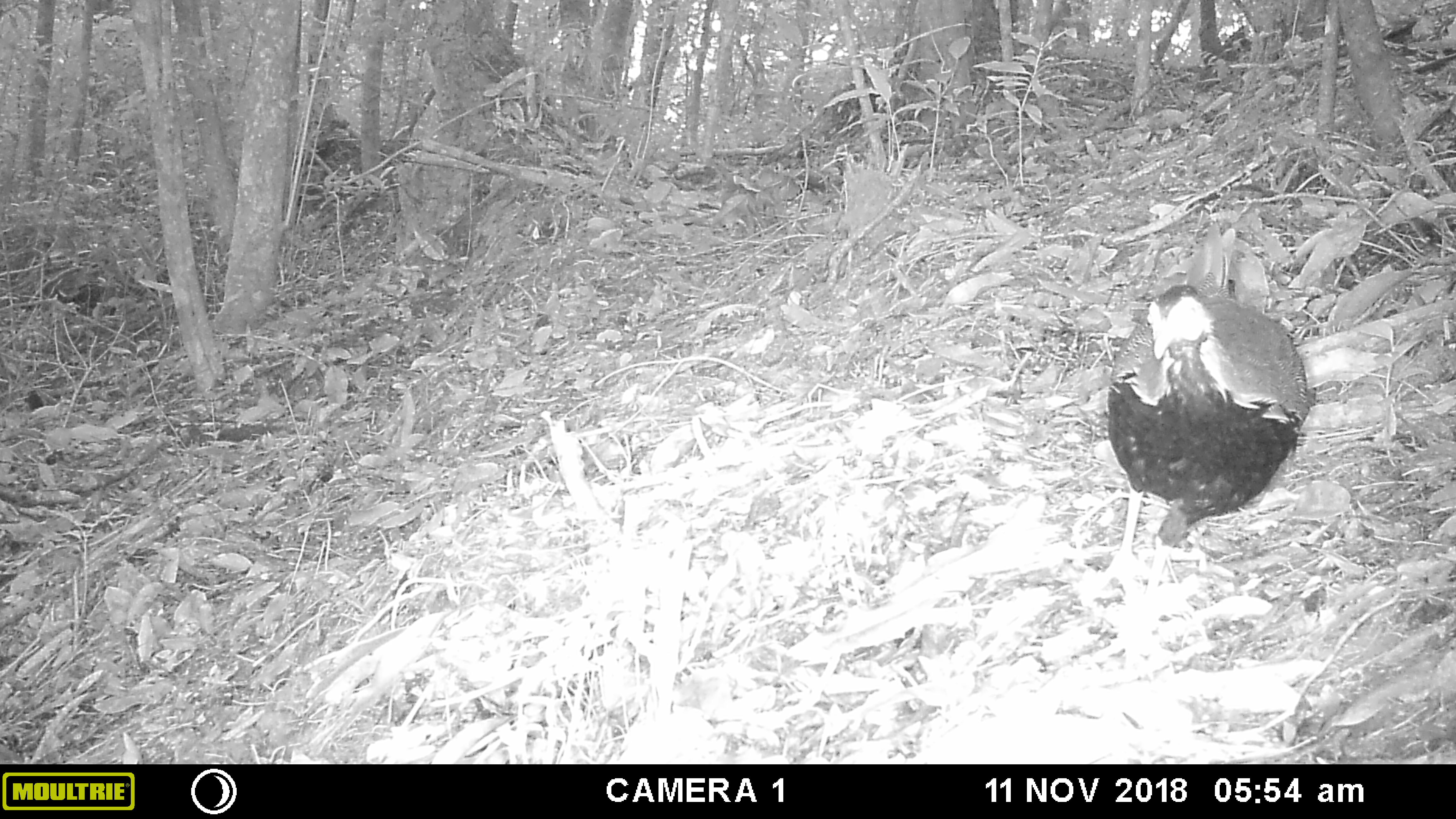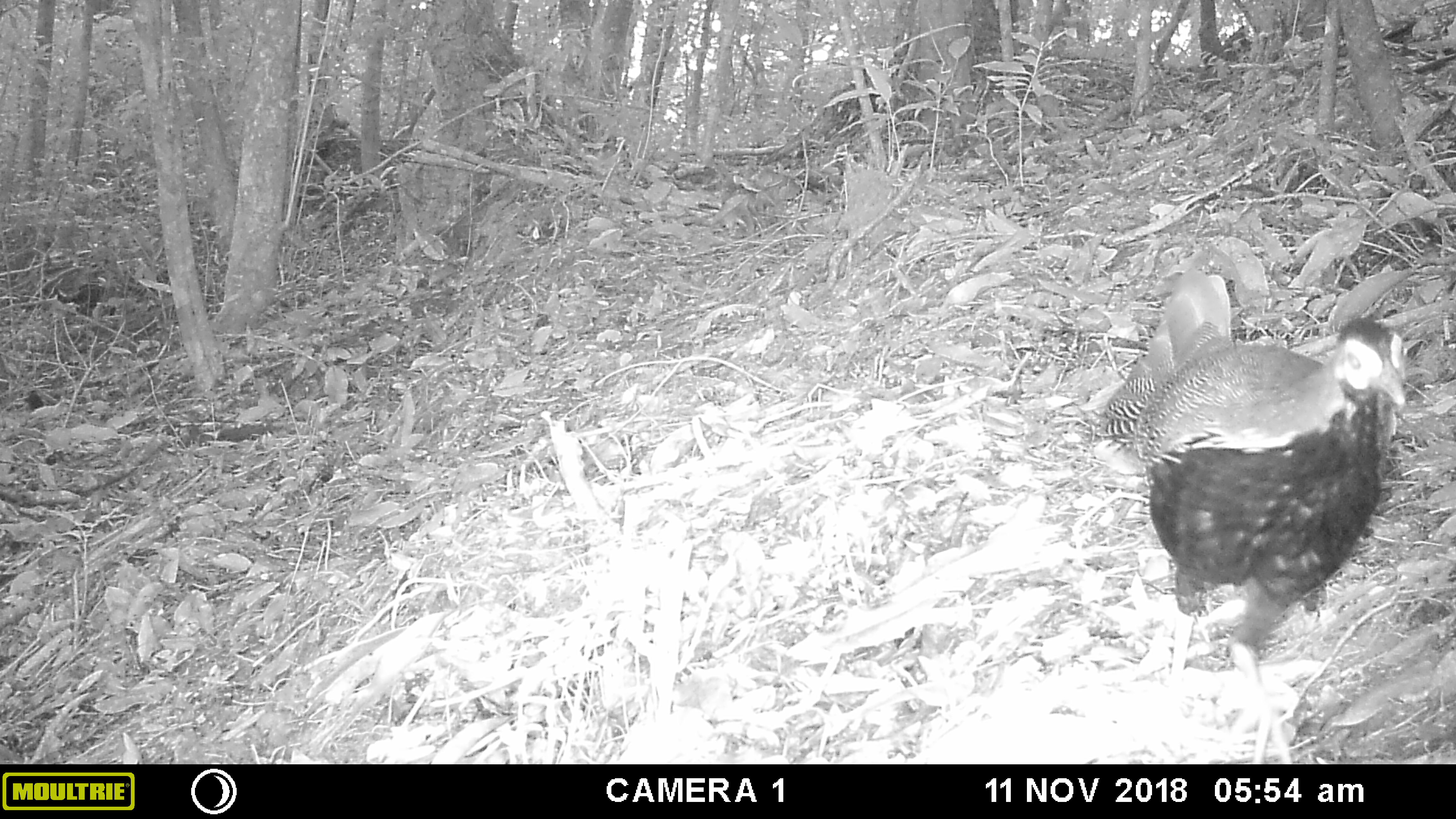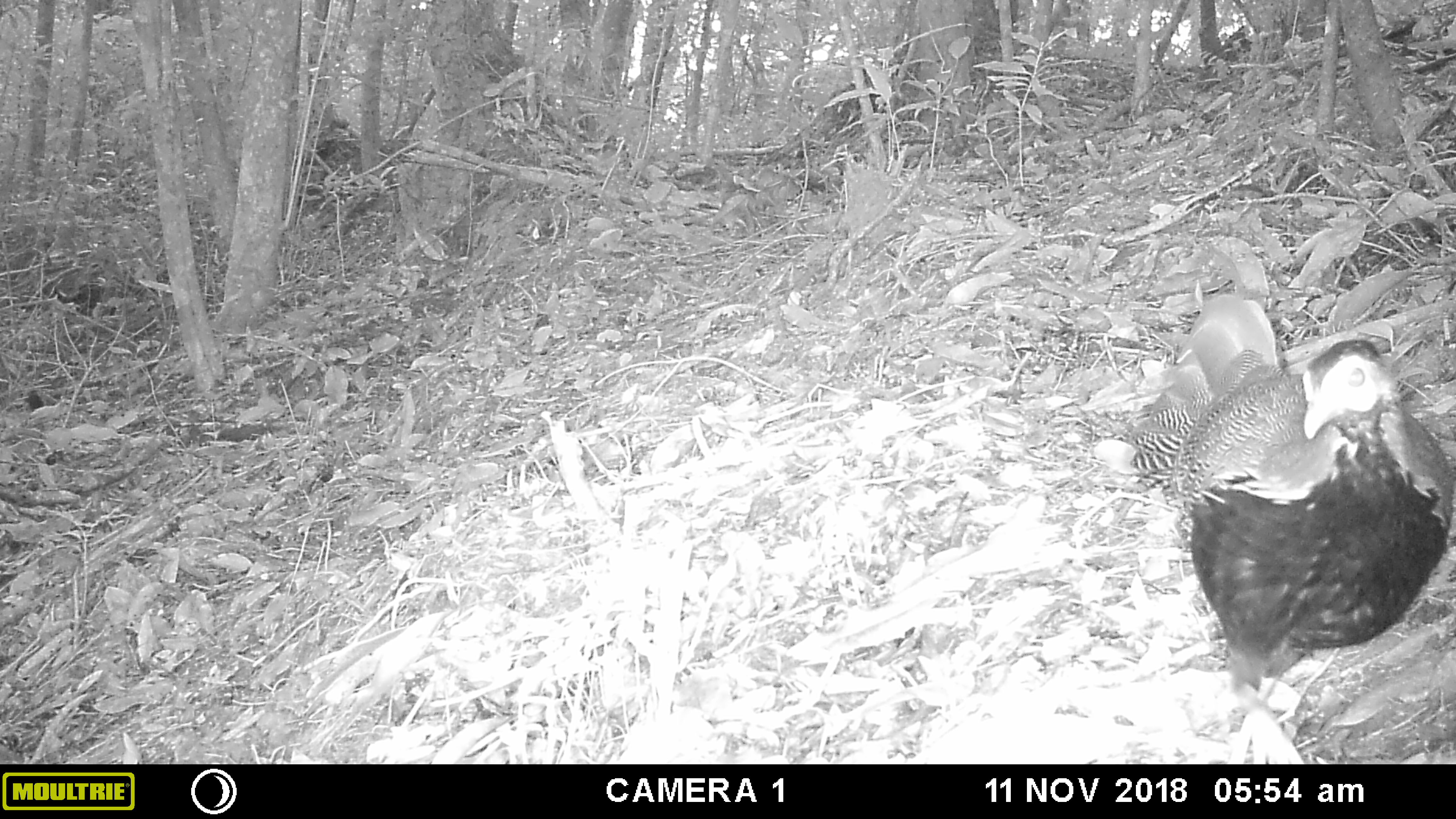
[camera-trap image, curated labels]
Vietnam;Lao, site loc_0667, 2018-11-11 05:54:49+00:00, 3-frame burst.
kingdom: Animalia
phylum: Chordata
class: Aves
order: Galliformes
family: Phasianidae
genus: Lophura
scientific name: Lophura nycthemera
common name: silver pheasant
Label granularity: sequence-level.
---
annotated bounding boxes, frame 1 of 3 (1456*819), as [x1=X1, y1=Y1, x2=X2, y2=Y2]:
silver pheasant: [x1=1092, y1=222, x2=1312, y2=673]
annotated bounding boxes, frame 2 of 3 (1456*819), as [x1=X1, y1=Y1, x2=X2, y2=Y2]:
silver pheasant: [x1=1093, y1=269, x2=1410, y2=764]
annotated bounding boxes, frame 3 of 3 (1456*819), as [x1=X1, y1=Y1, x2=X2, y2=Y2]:
silver pheasant: [x1=1092, y1=294, x2=1455, y2=762]